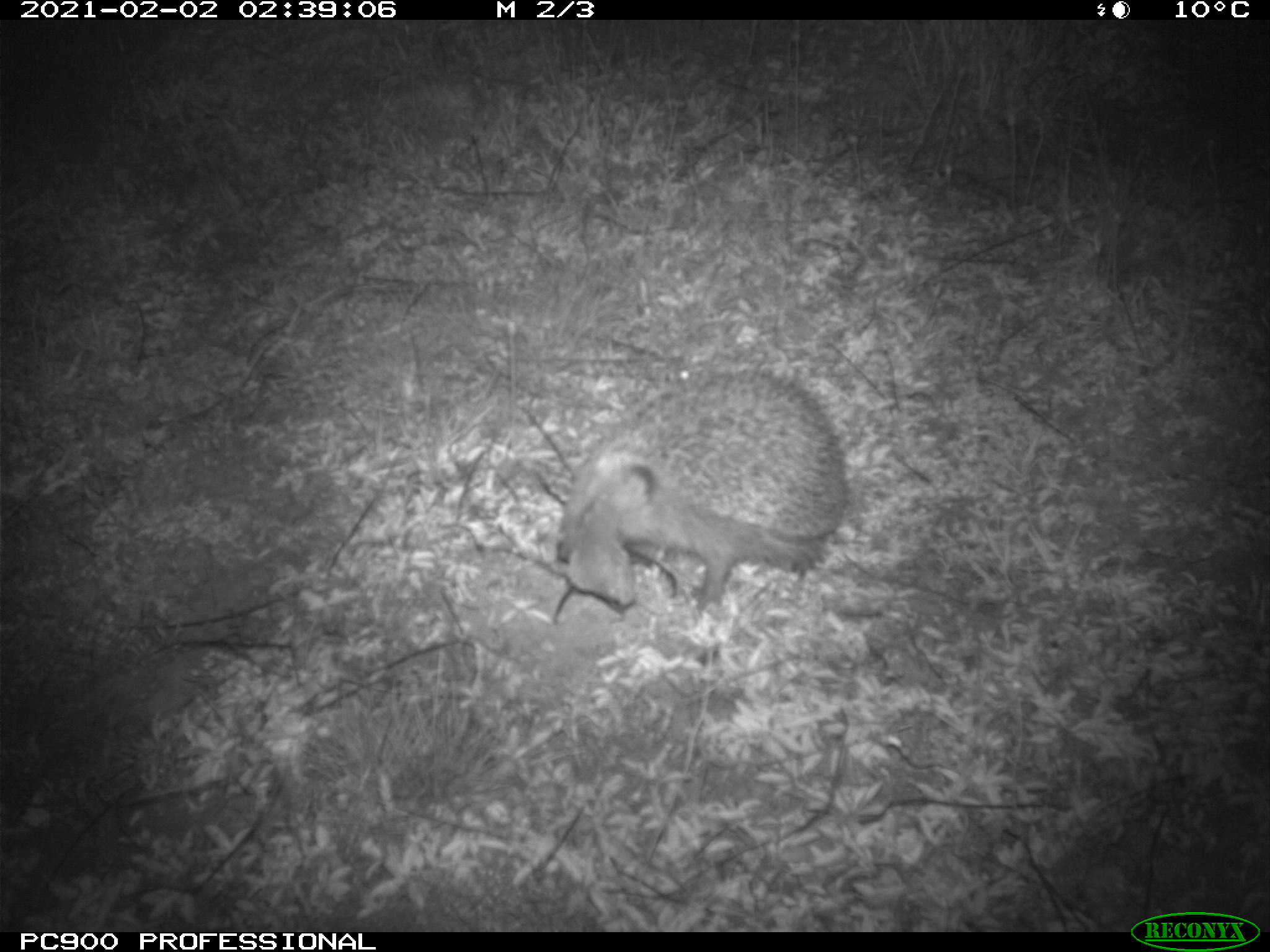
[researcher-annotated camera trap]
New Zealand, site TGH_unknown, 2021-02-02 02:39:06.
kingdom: Animalia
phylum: Chordata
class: Mammalia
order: Eulipotyphla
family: Erinaceidae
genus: Erinaceus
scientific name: Erinaceus europaeus europaeus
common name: european hedgehog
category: hedgehog